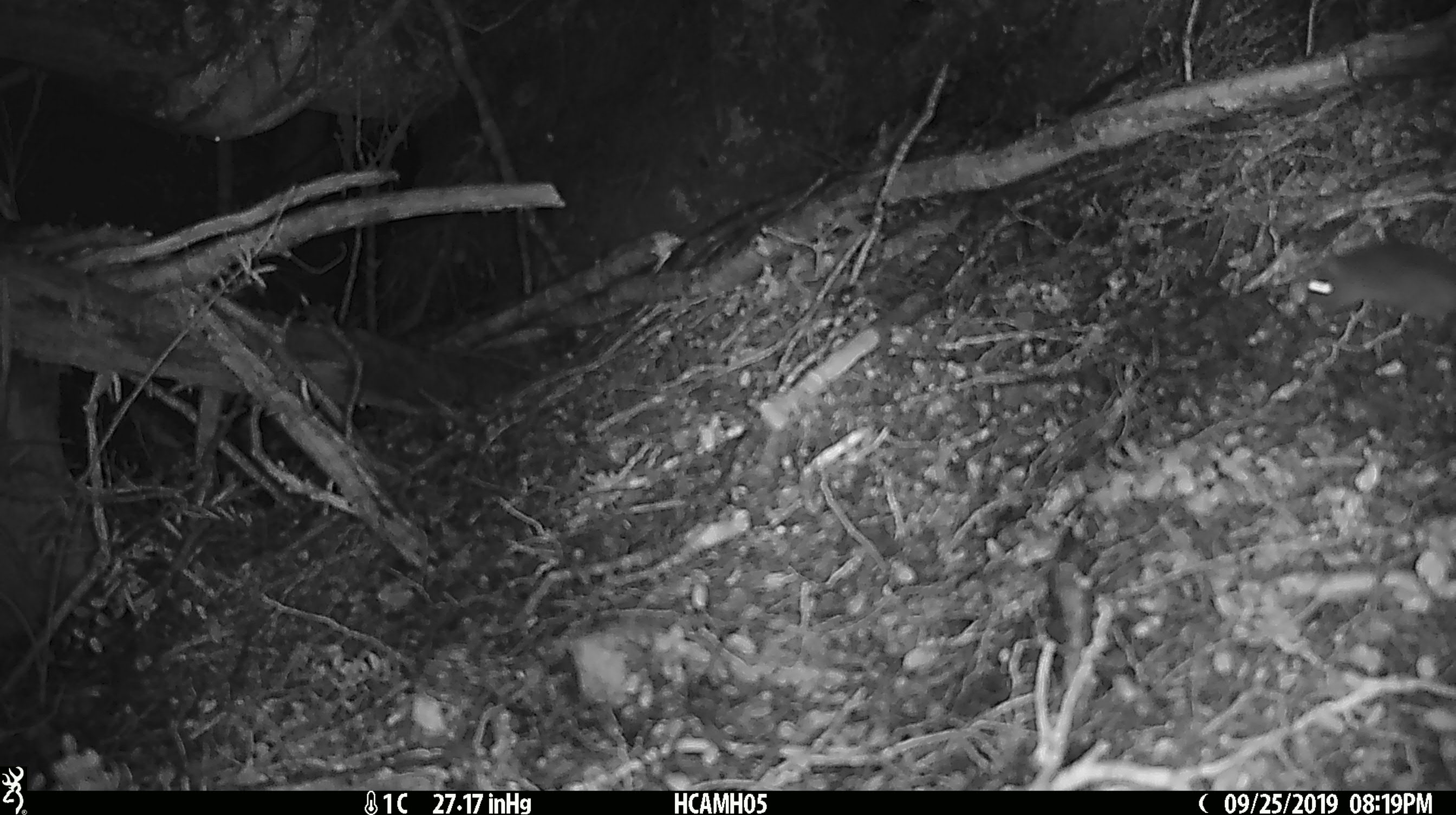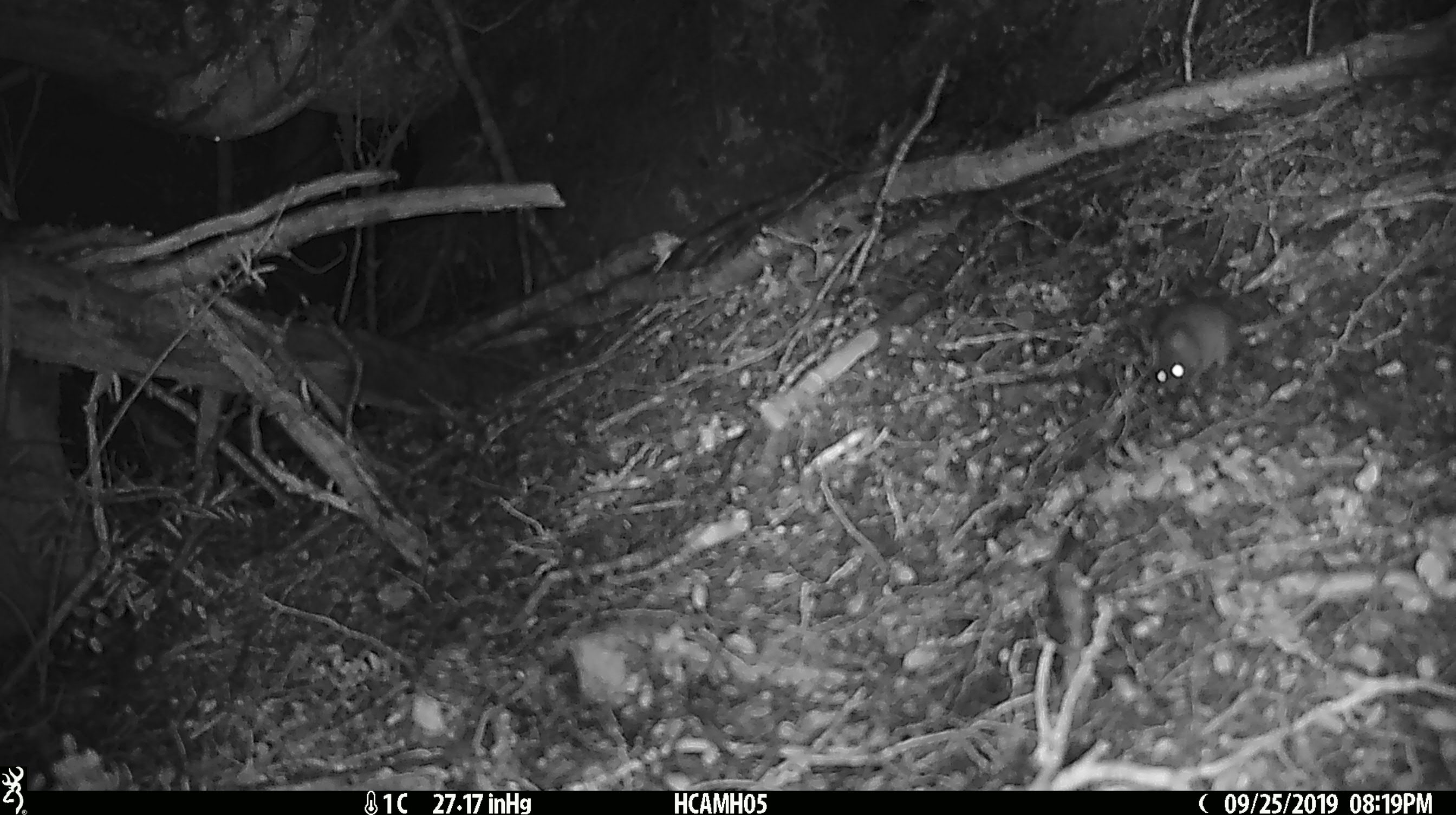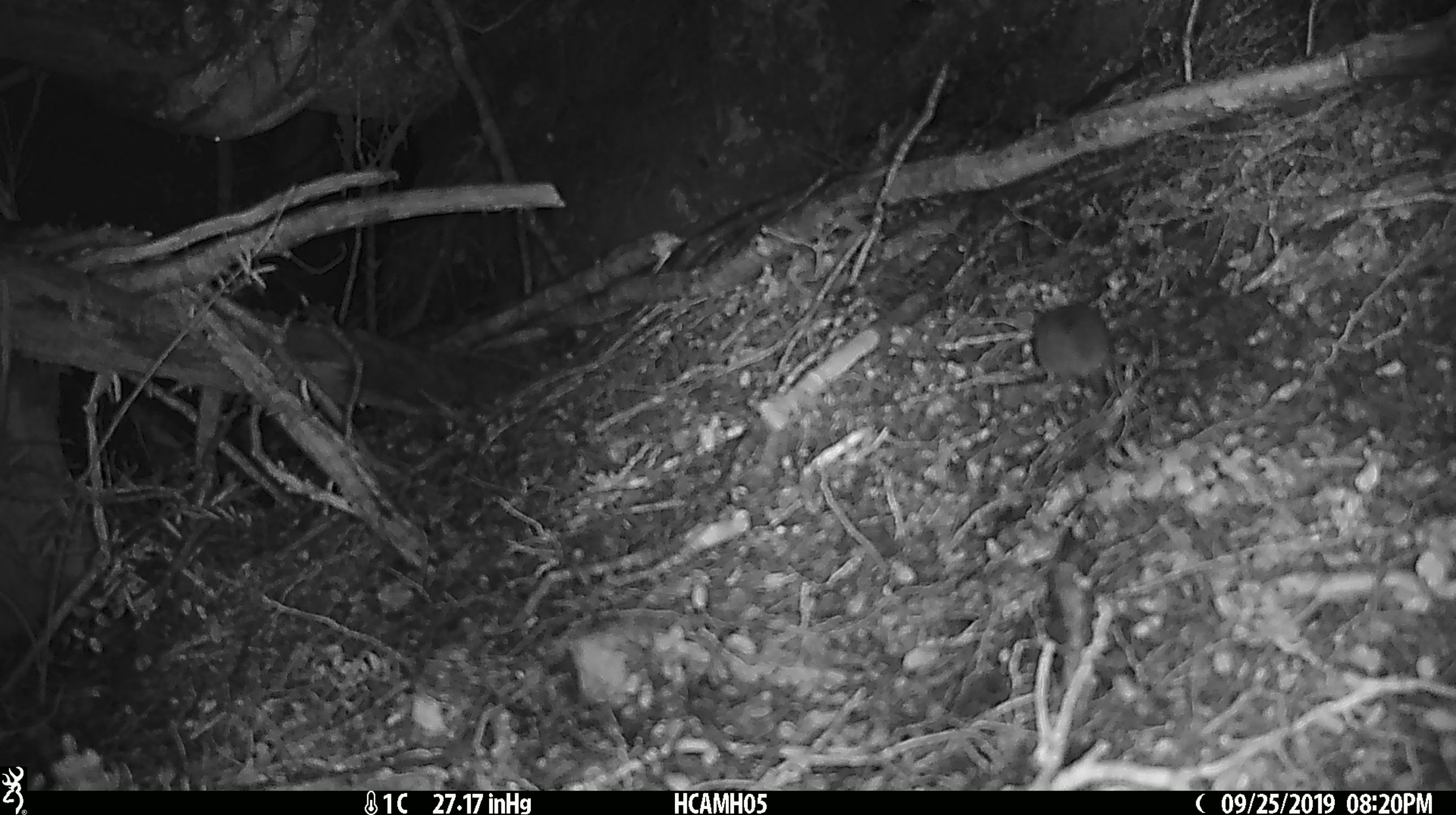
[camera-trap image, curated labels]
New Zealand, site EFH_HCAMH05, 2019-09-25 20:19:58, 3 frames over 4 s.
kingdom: Animalia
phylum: Chordata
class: Mammalia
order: Rodentia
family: Muridae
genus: Mus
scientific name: Mus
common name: mouse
Mouse (Mus).